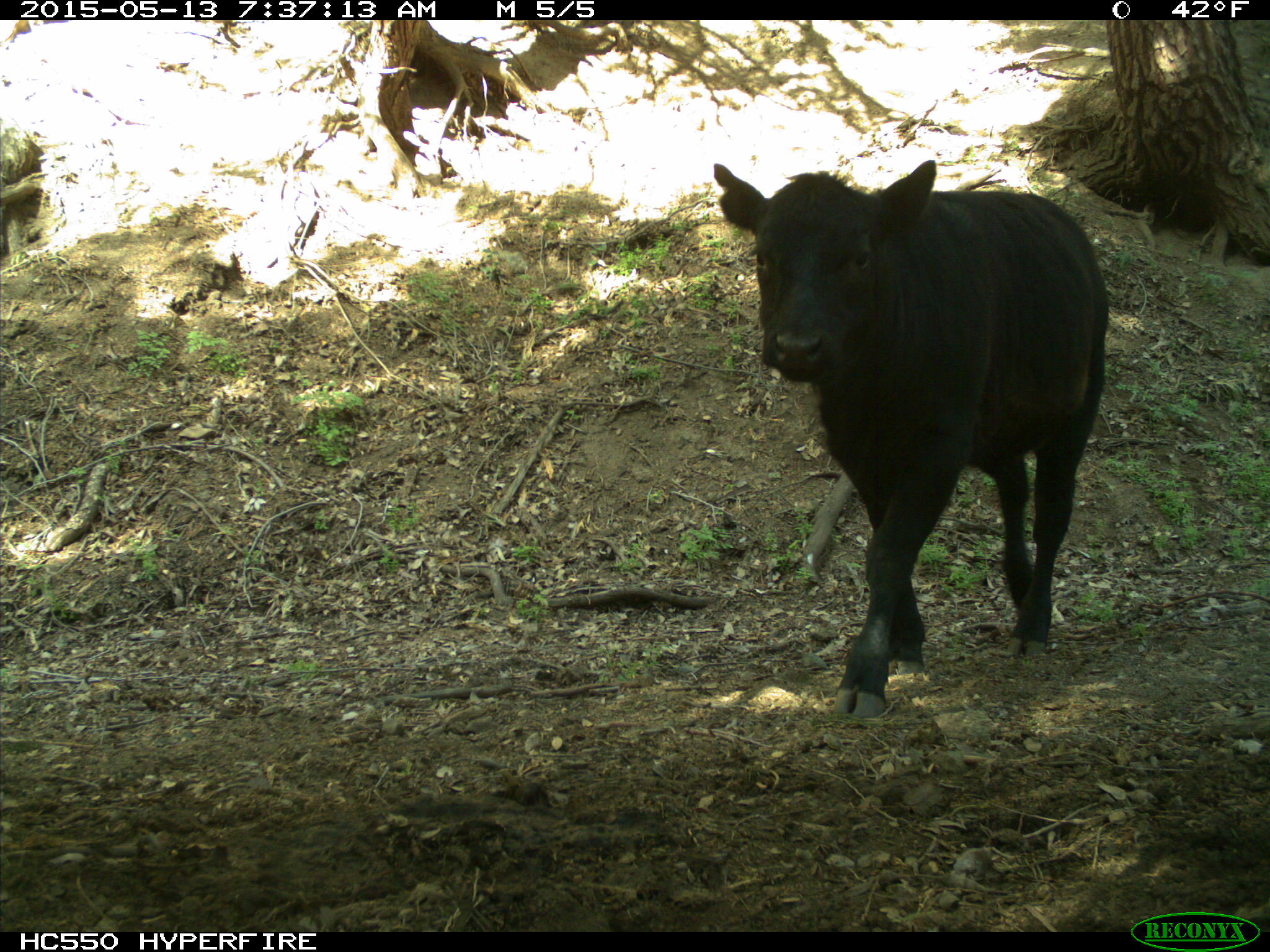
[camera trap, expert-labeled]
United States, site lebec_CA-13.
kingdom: Animalia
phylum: Chordata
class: Mammalia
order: Artiodactyla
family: Bovidae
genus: Bos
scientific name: Bos taurus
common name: domestic cow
Bos taurus (domestic cow).